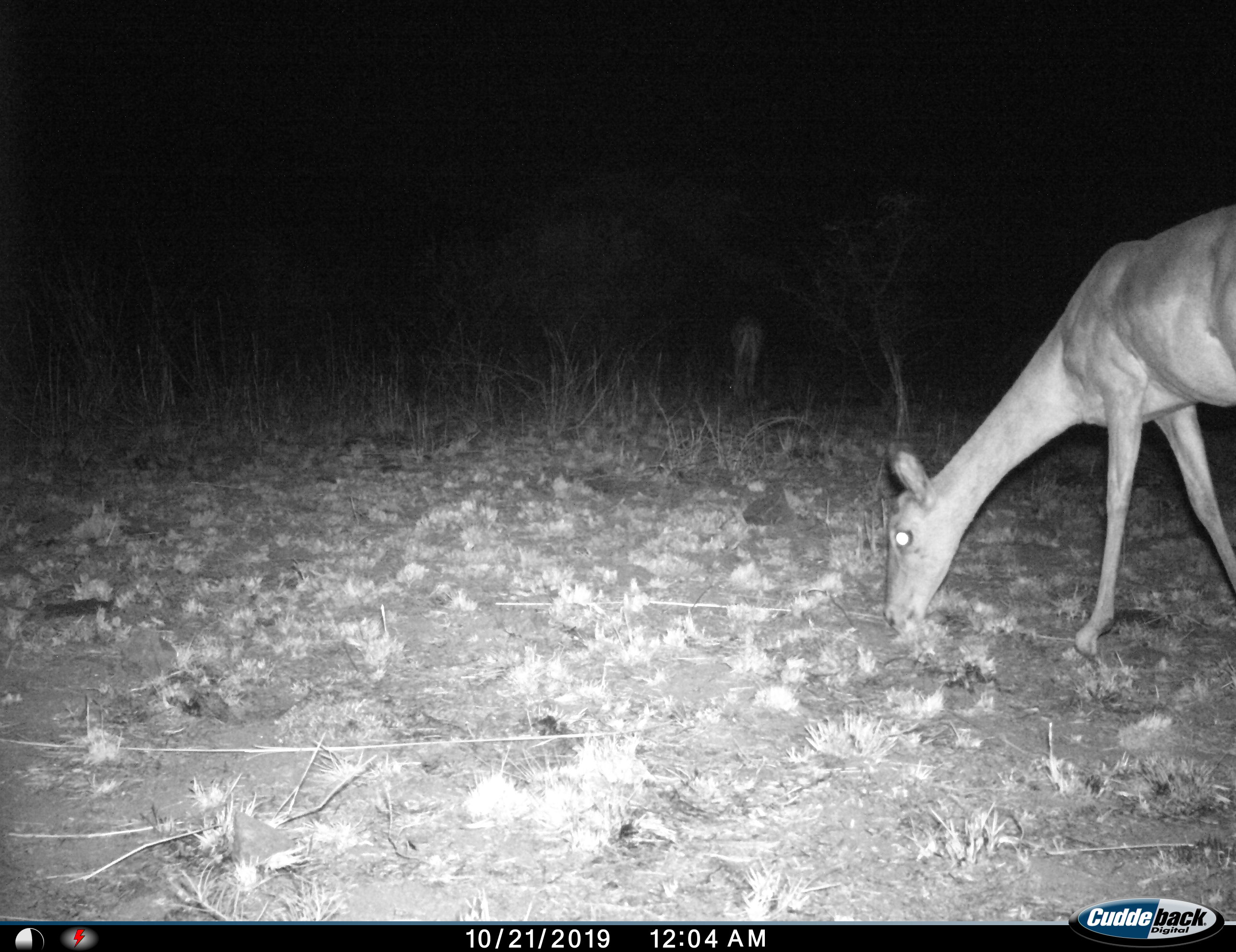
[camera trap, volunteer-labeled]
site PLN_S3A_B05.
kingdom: Animalia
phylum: Chordata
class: Mammalia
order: Artiodactyla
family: Bovidae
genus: Aepyceros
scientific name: Aepyceros melampus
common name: impala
Impala (Aepyceros melampus), count 2. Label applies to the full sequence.